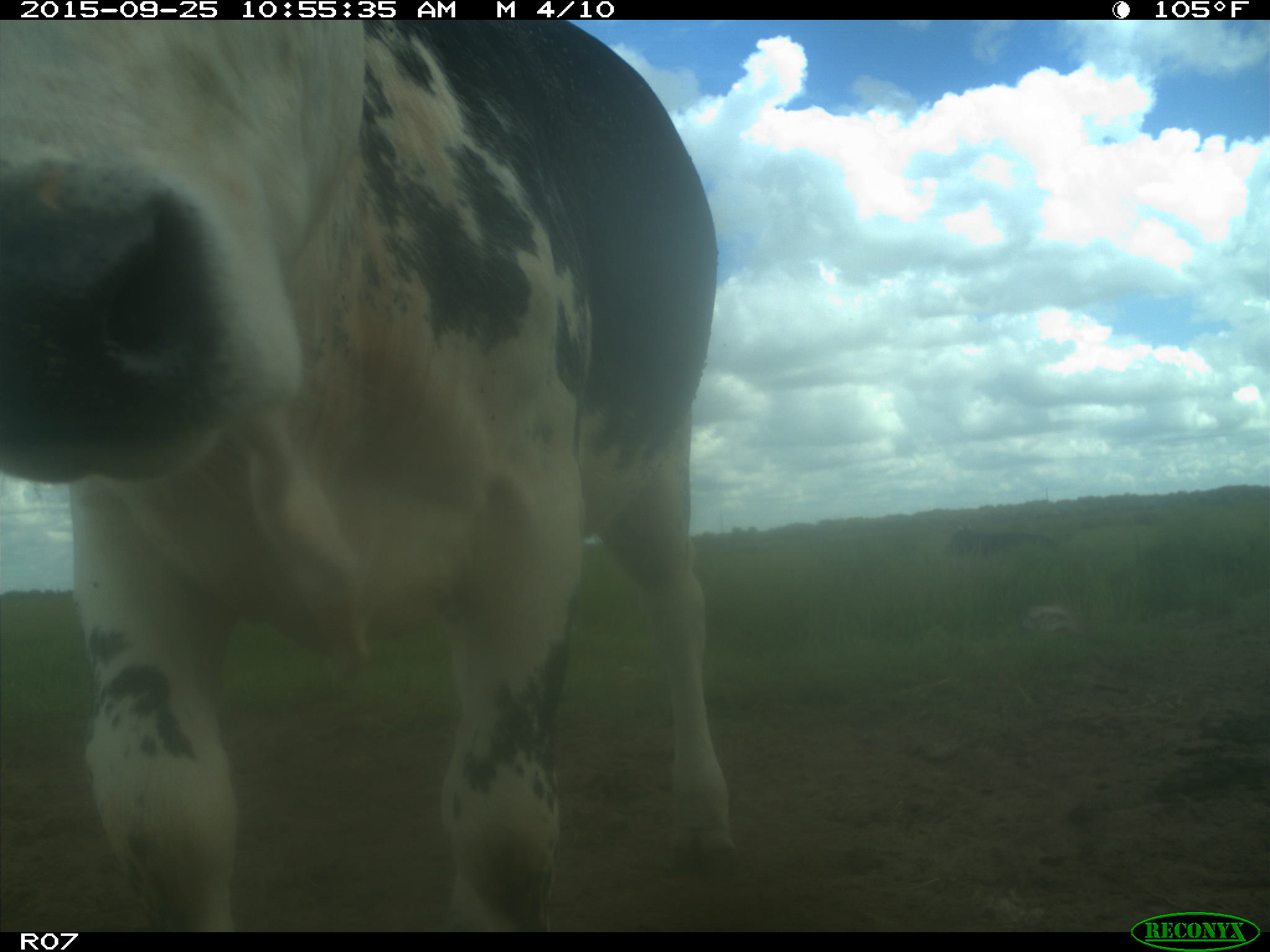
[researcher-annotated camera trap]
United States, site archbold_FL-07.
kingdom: Animalia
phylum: Chordata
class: Mammalia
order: Artiodactyla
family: Bovidae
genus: Bos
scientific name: Bos taurus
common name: domestic cow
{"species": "Bos taurus (domestic cow)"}